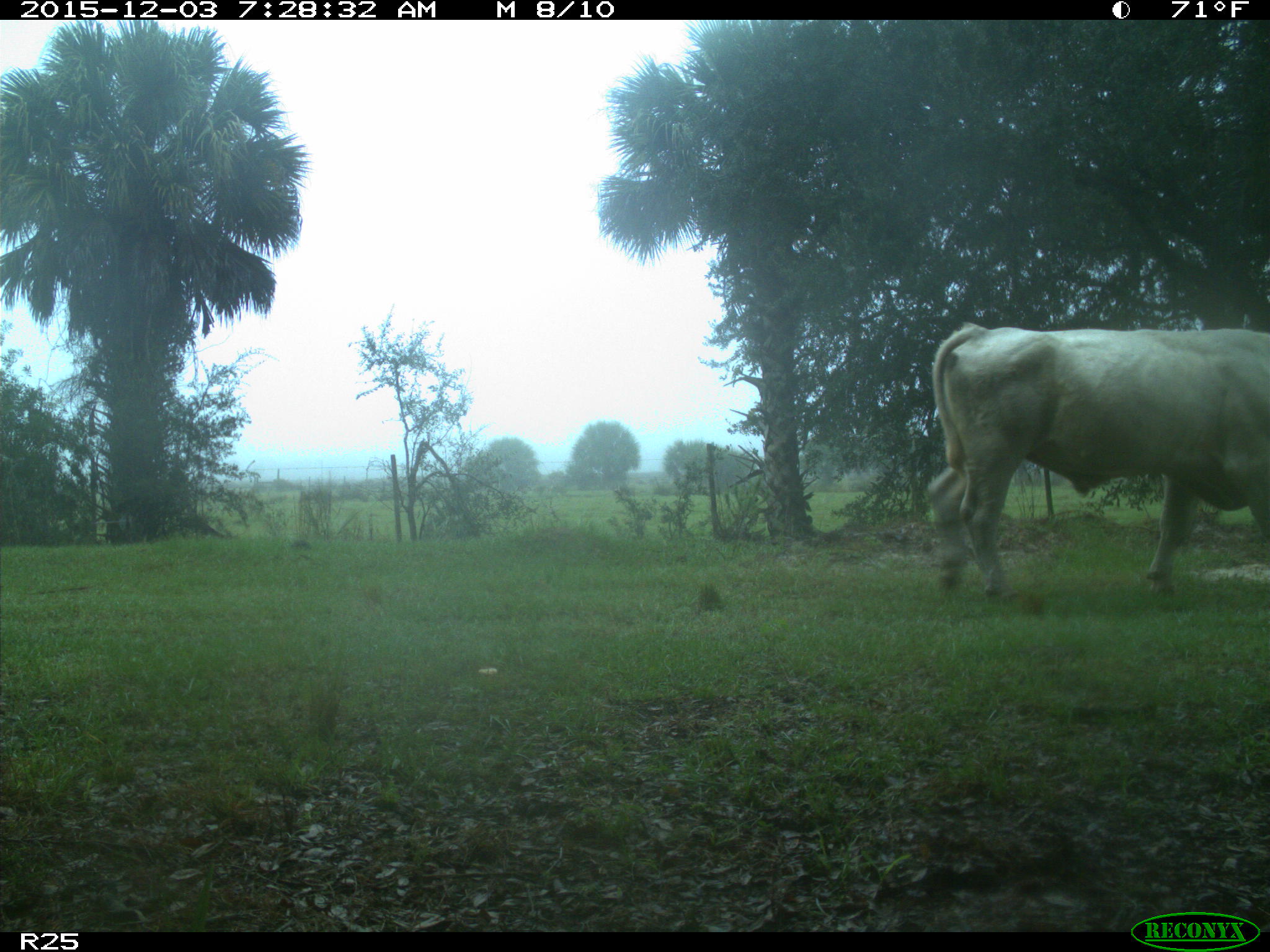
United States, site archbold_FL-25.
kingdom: Animalia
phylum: Chordata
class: Mammalia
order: Artiodactyla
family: Bovidae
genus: Bos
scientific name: Bos taurus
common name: domestic cow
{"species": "Bos taurus (domestic cow)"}